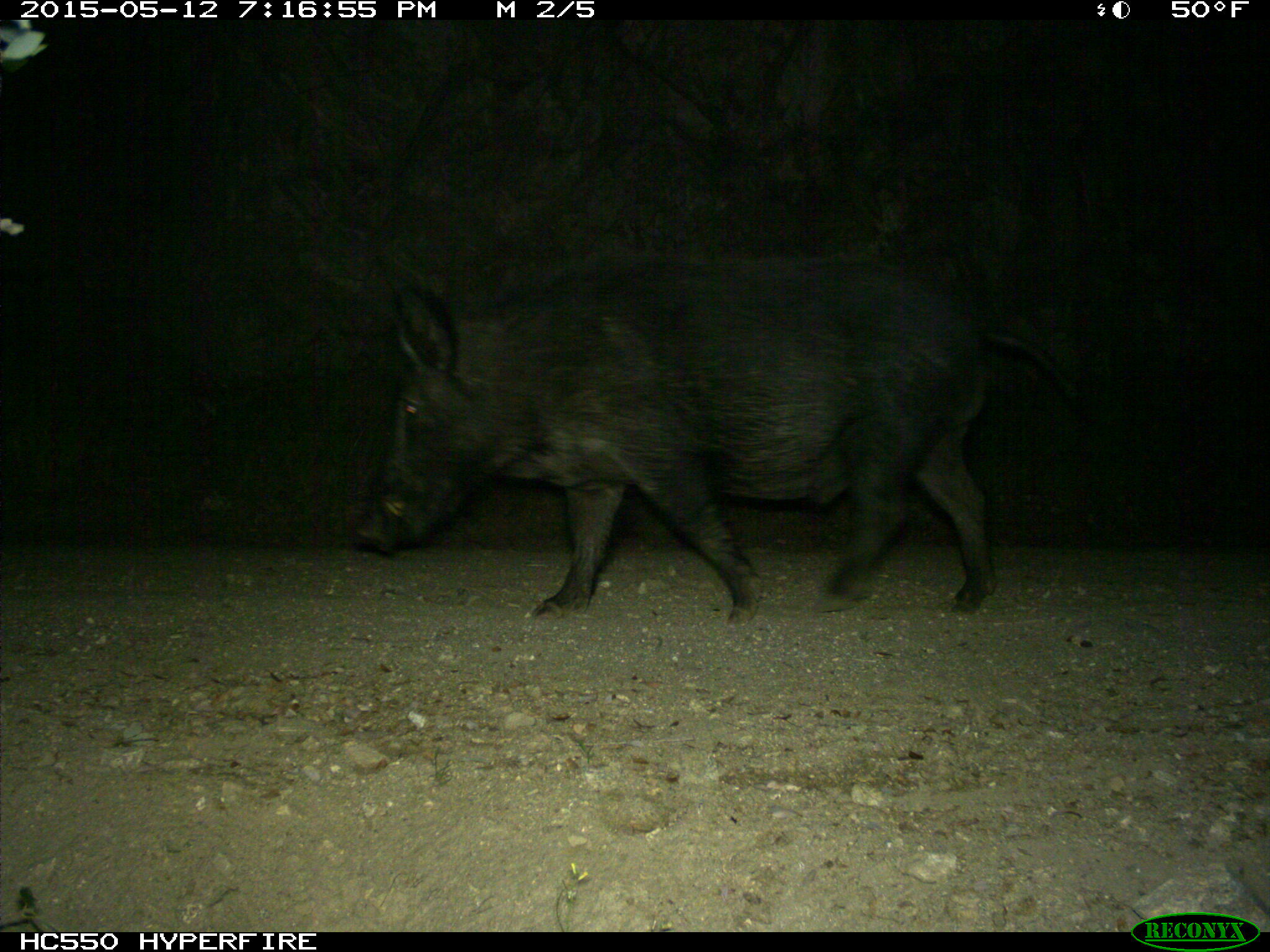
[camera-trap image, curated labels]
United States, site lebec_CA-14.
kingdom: Animalia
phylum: Chordata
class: Mammalia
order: Artiodactyla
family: Suidae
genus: Sus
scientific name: Sus scrofa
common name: wild boar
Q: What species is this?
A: Sus scrofa (wild boar).